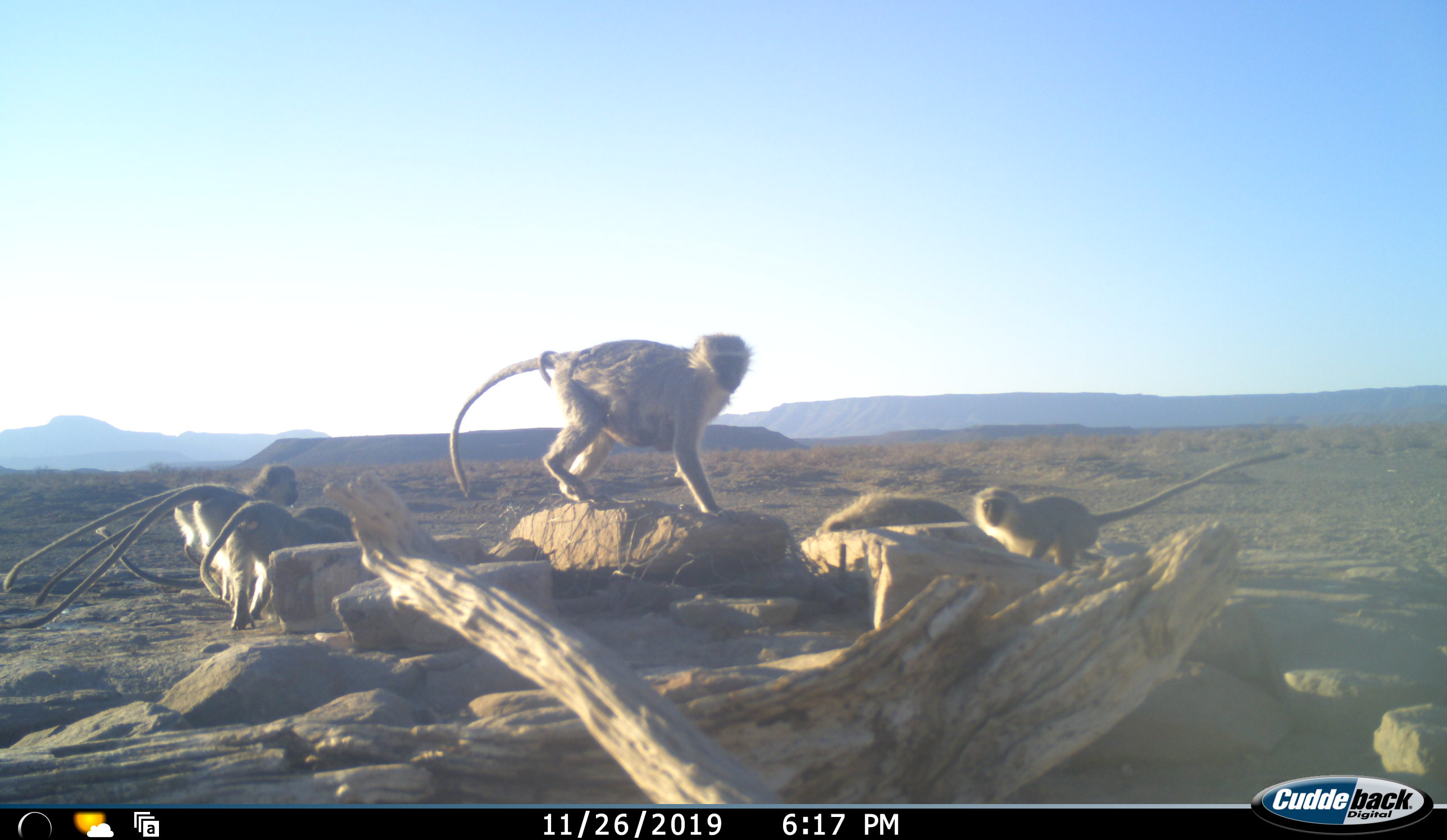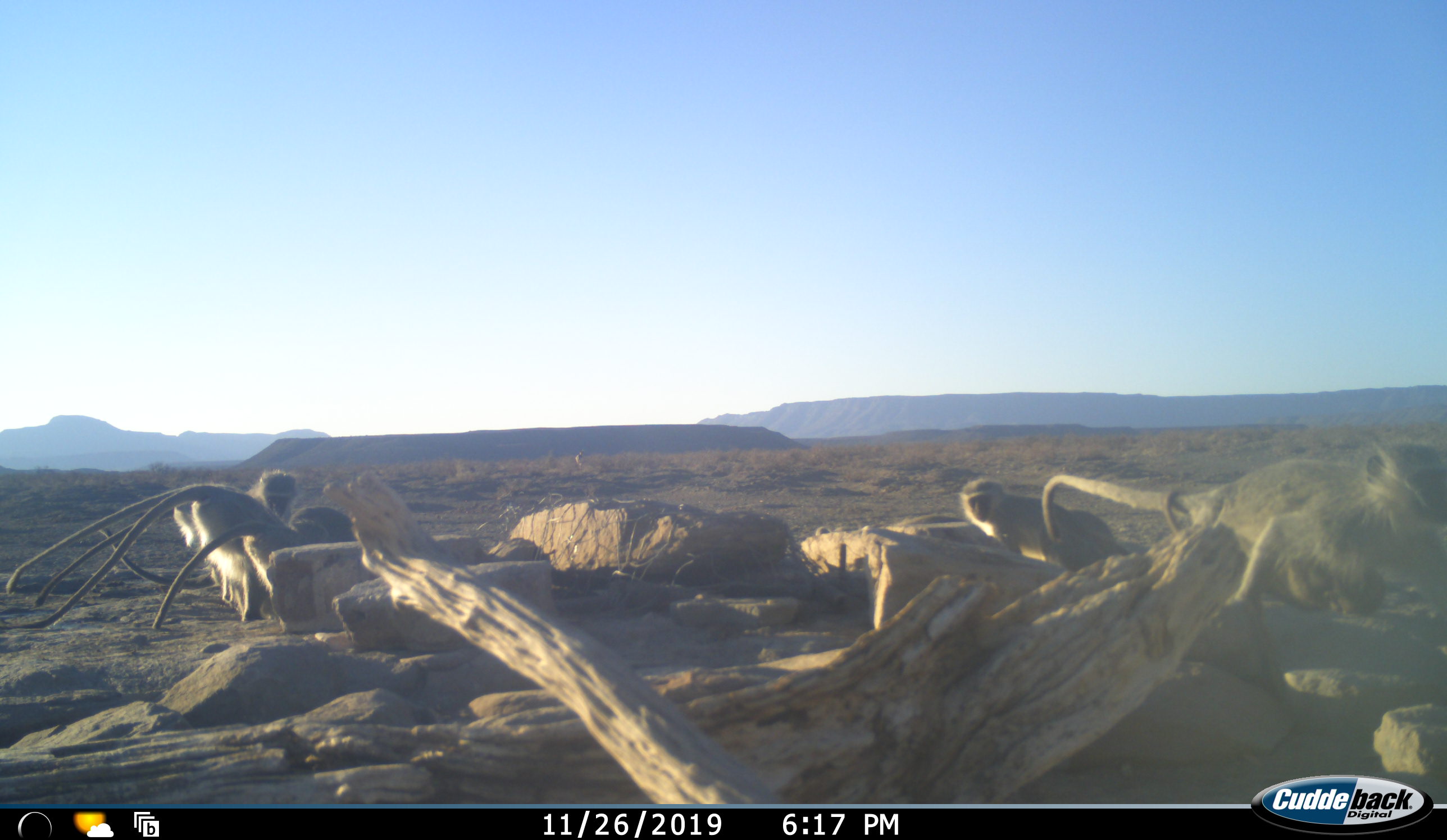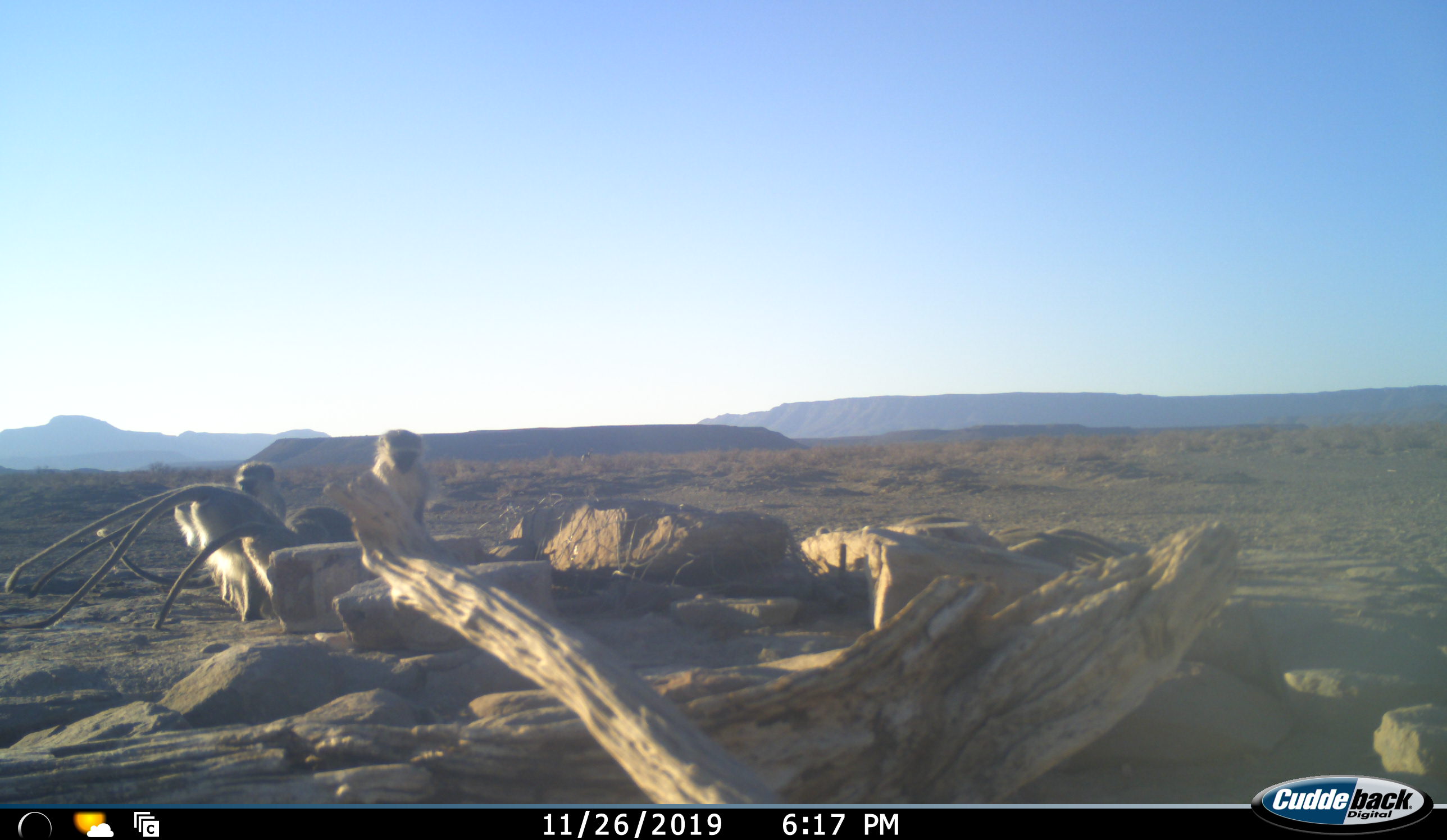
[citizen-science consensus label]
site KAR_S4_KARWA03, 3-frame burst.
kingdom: Animalia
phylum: Chordata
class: Mammalia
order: Primates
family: Cercopithecidae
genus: Chlorocebus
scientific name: Chlorocebus pygerythrus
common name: vervet monkey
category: monkeyvervet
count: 8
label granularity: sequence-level